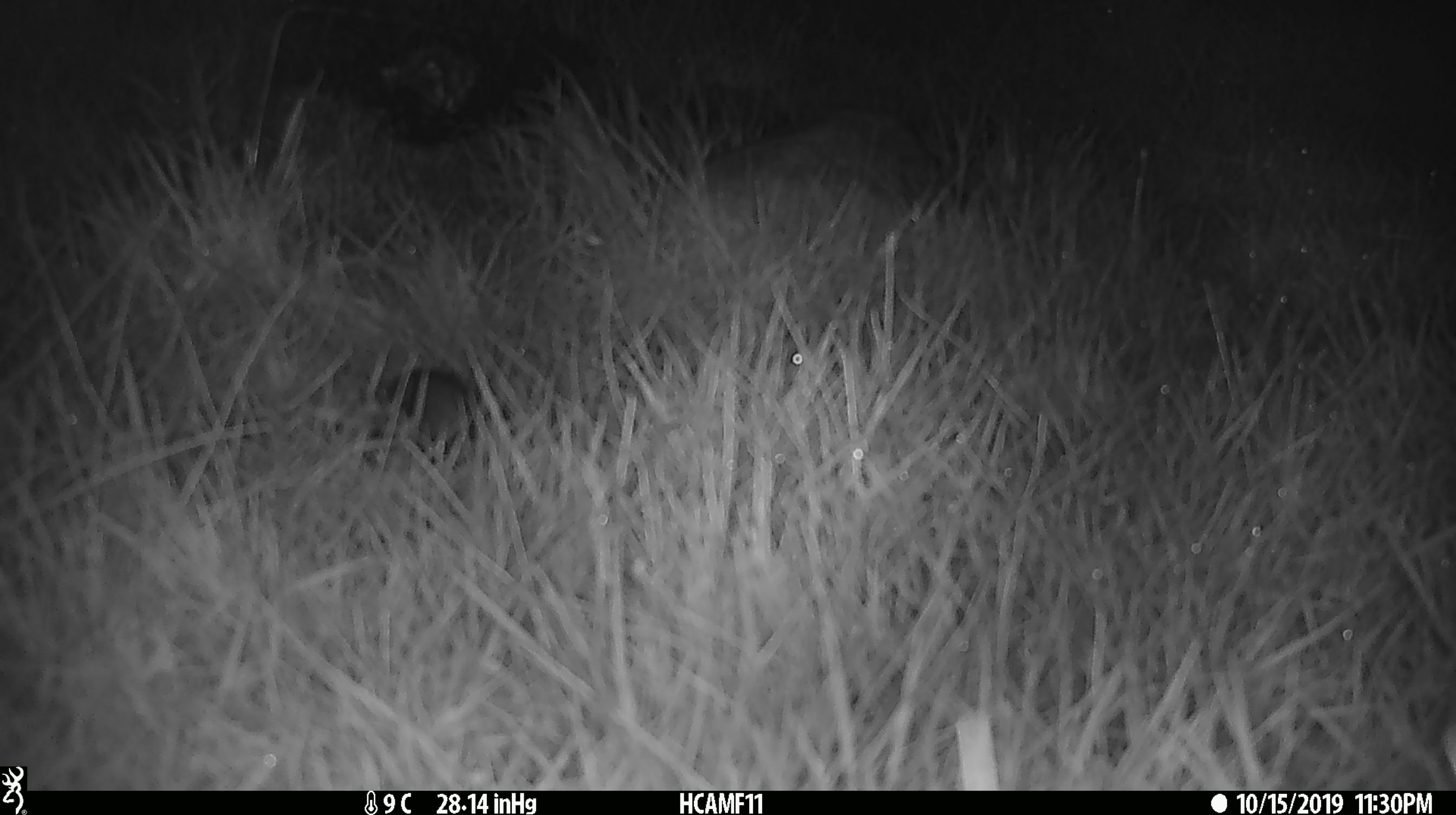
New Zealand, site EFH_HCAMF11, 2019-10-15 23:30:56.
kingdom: Animalia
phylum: Chordata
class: Mammalia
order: Rodentia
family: Muridae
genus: Mus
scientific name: Mus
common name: mouse